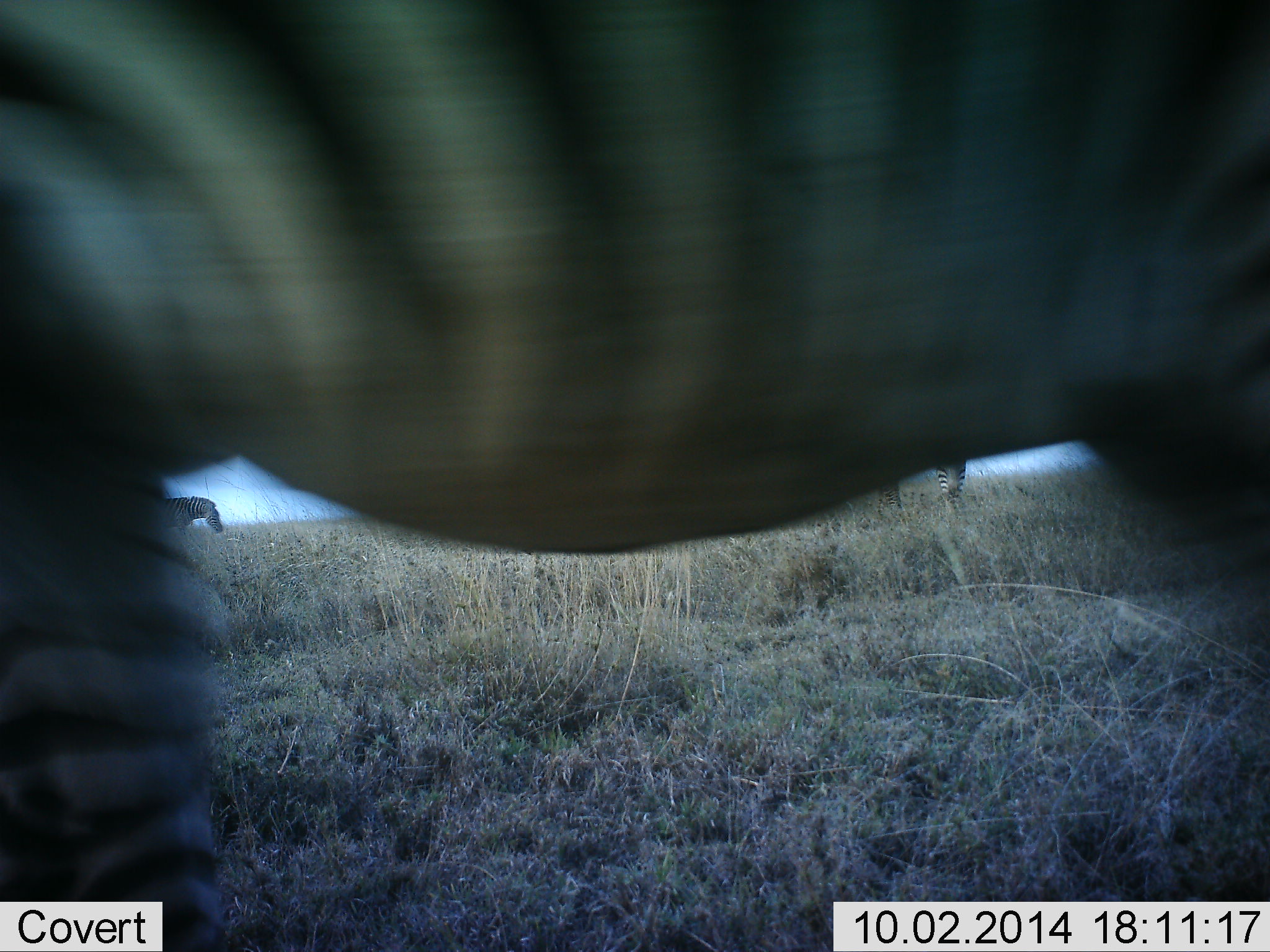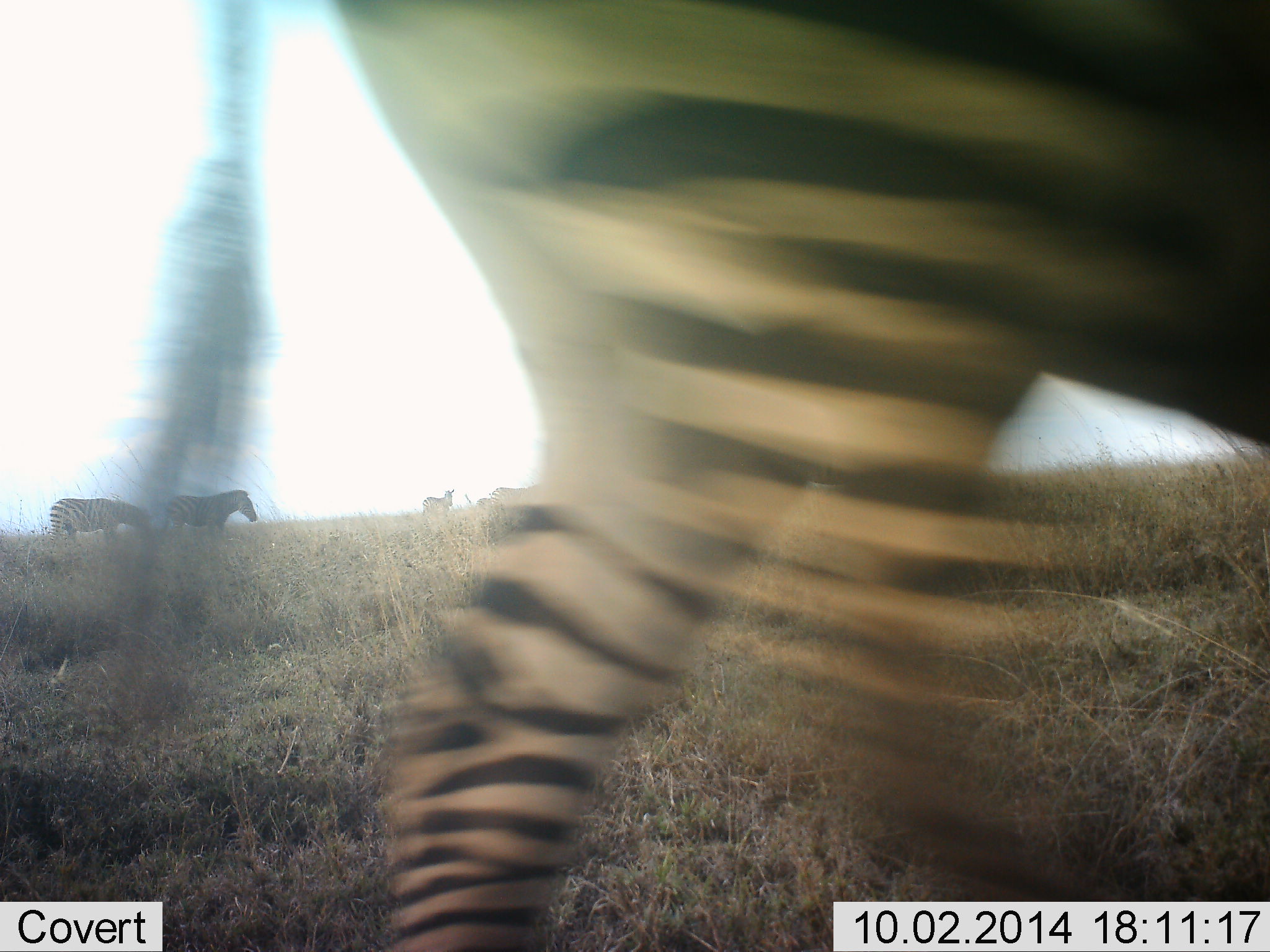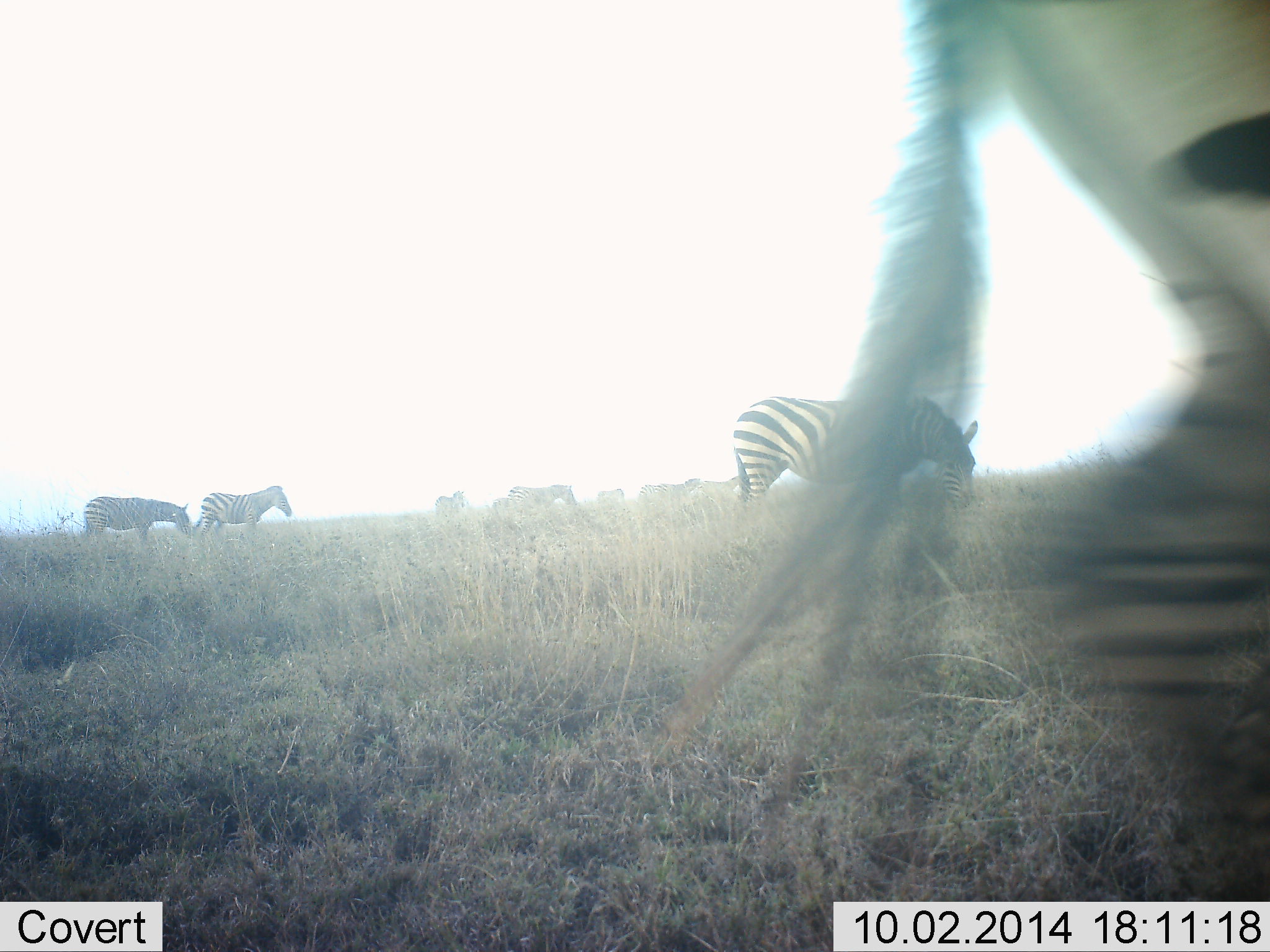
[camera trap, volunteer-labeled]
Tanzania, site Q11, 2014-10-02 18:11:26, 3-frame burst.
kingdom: Animalia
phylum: Chordata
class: Mammalia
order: Perissodactyla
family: Equidae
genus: Equus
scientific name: Equus quagga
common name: plains zebra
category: zebra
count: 9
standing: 30%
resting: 0%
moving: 100%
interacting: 0%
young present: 0%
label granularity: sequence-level